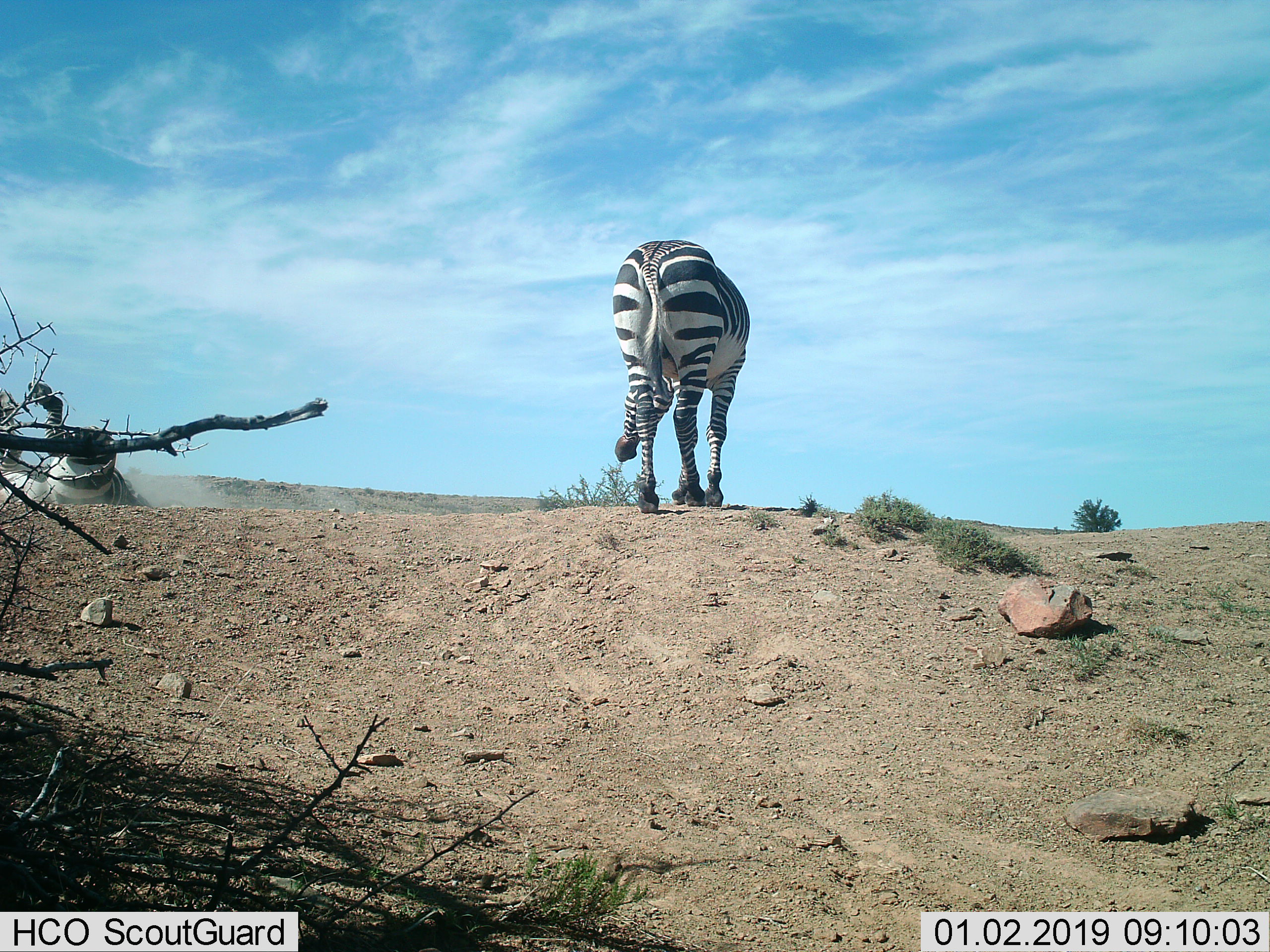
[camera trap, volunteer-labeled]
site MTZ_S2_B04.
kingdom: Animalia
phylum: Chordata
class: Mammalia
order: Perissodactyla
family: Equidae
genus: Equus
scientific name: Equus zebra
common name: mountain zebra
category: zebramountain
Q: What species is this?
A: Zebramountain (mountain zebra) (Equus zebra).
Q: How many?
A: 2.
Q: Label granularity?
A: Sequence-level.